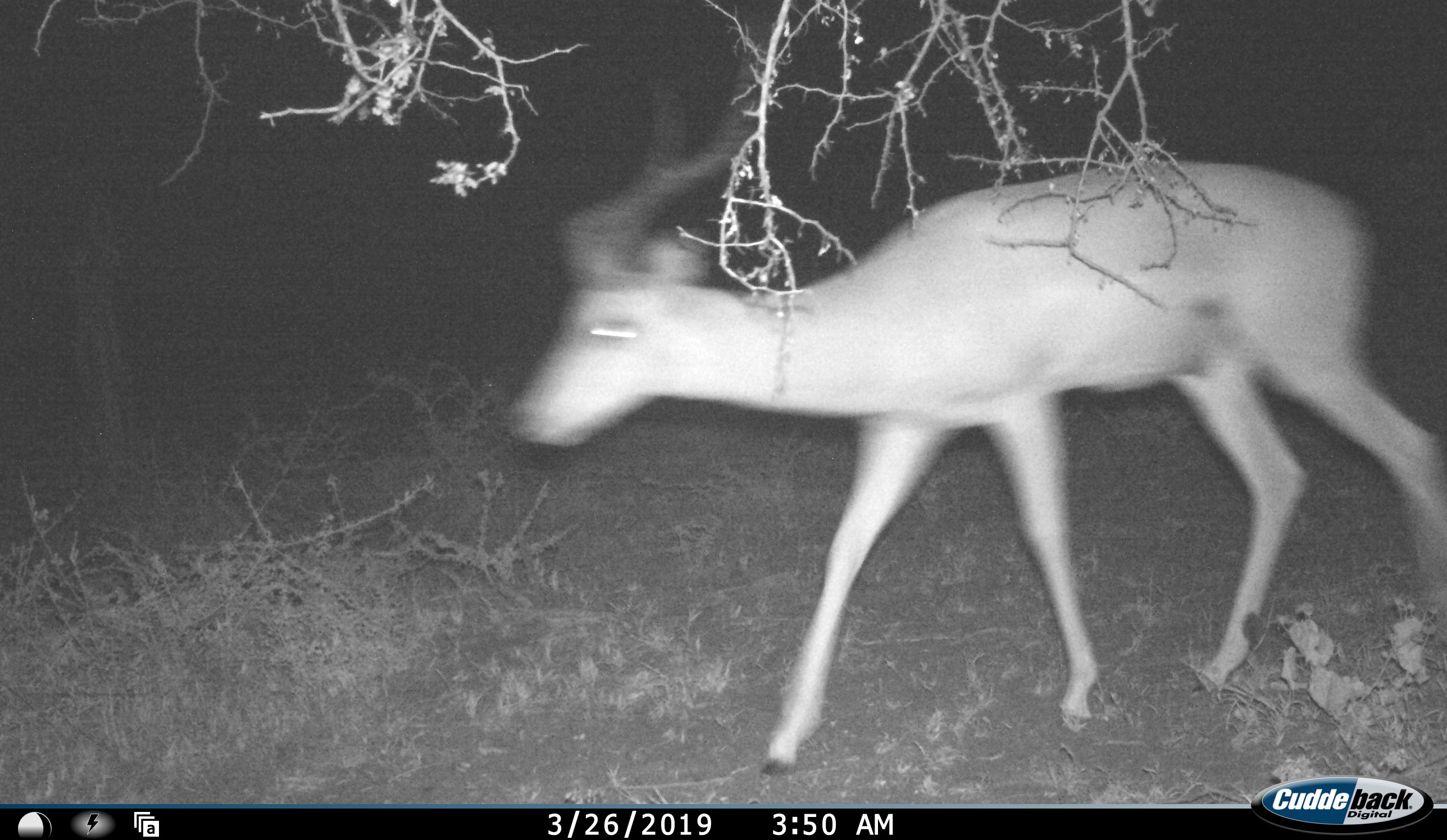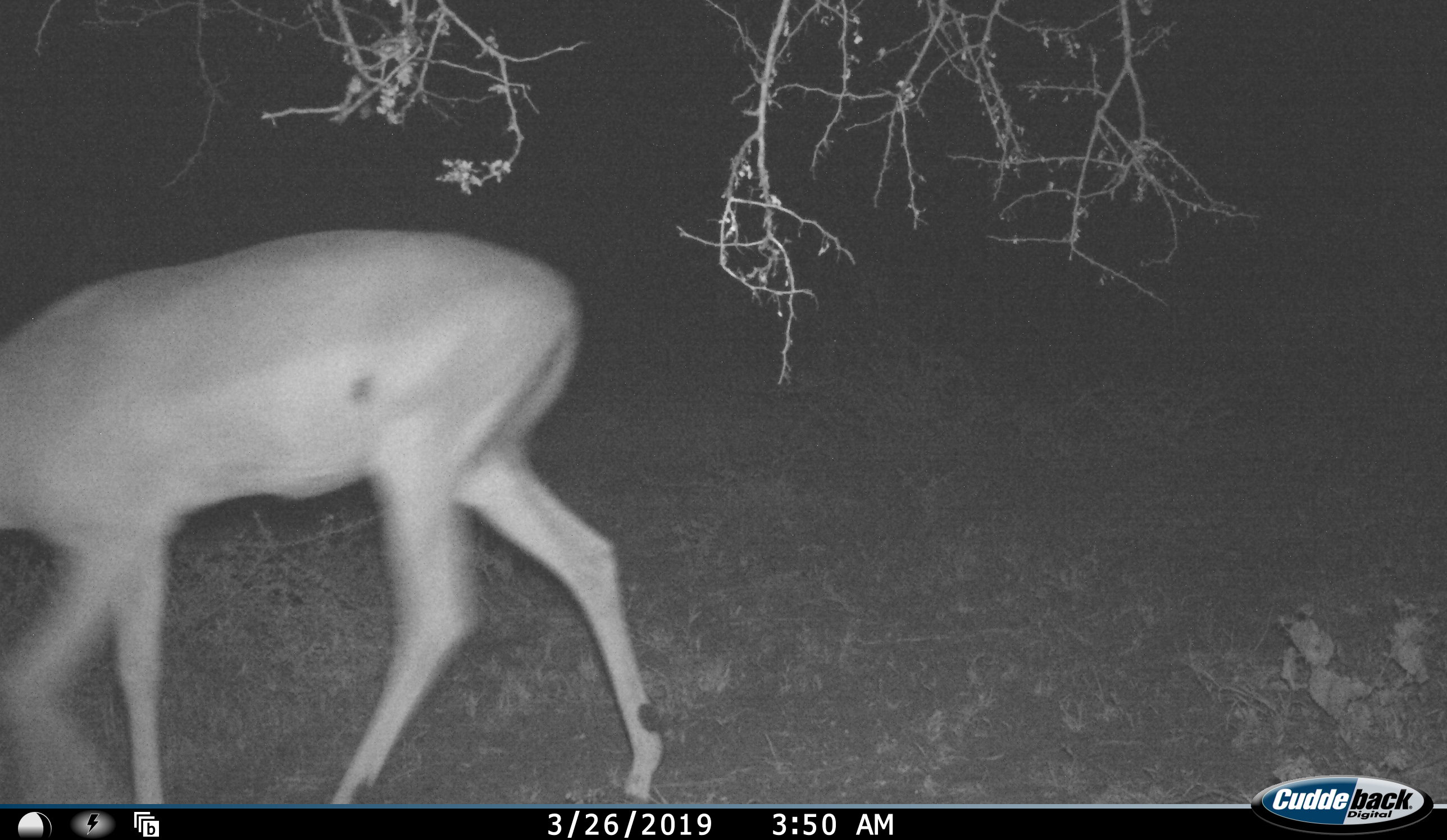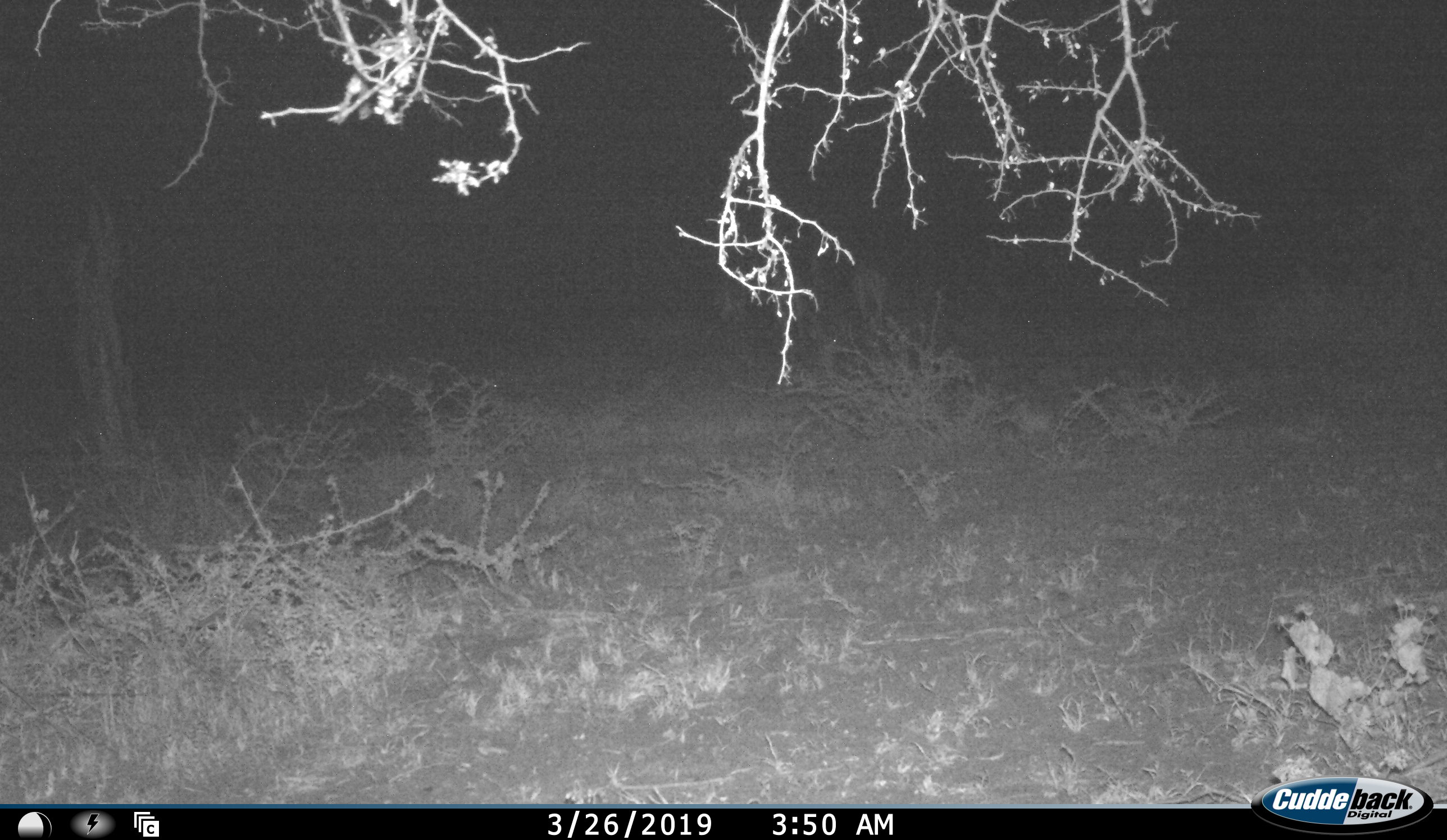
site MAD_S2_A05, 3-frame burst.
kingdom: Animalia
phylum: Chordata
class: Mammalia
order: Artiodactyla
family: Bovidae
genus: Aepyceros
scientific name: Aepyceros melampus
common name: impala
Impala (Aepyceros melampus), count 1. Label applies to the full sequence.